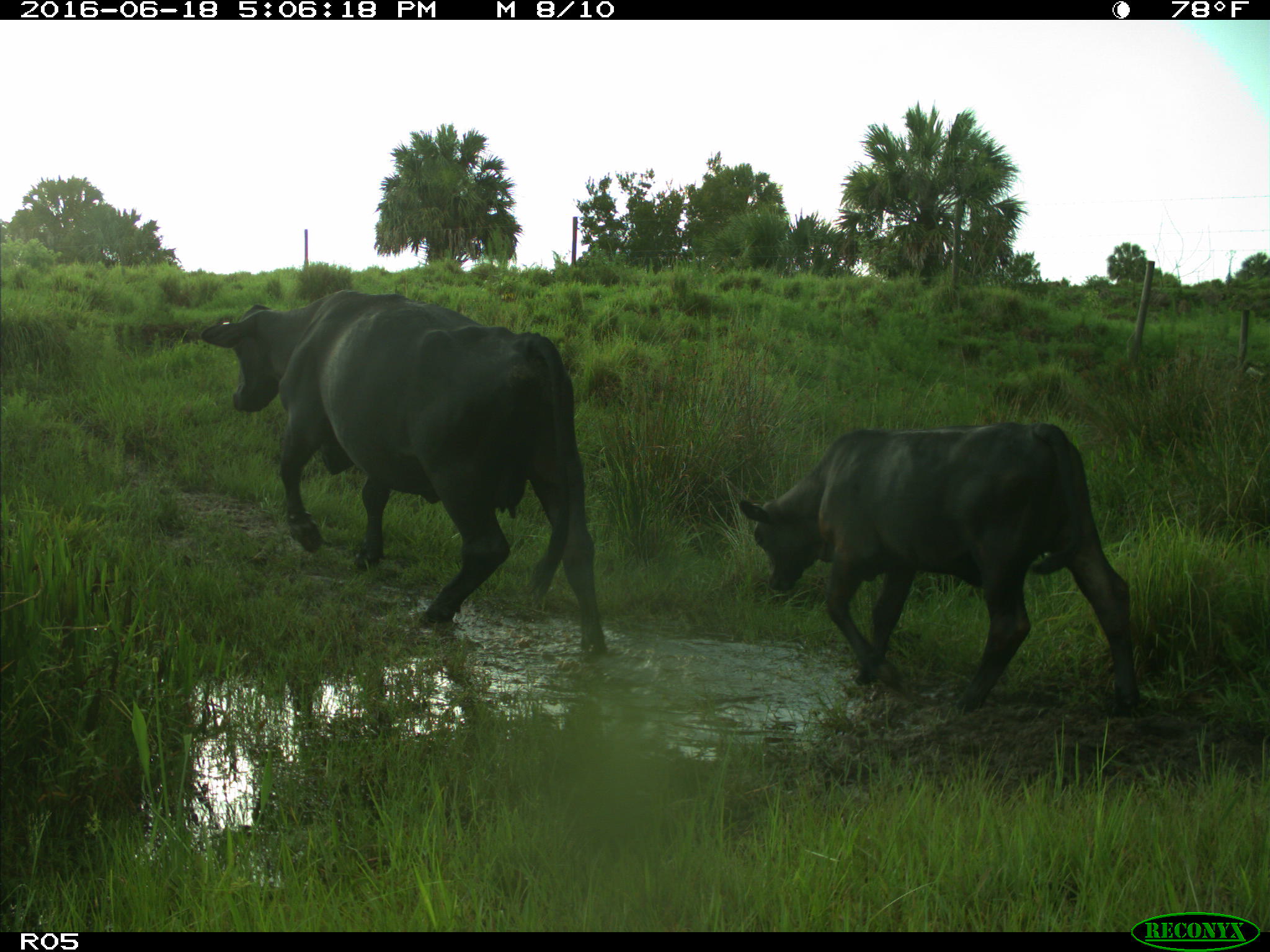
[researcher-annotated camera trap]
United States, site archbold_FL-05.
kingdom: Animalia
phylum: Chordata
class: Mammalia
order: Artiodactyla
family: Bovidae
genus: Bos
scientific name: Bos taurus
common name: domestic cow